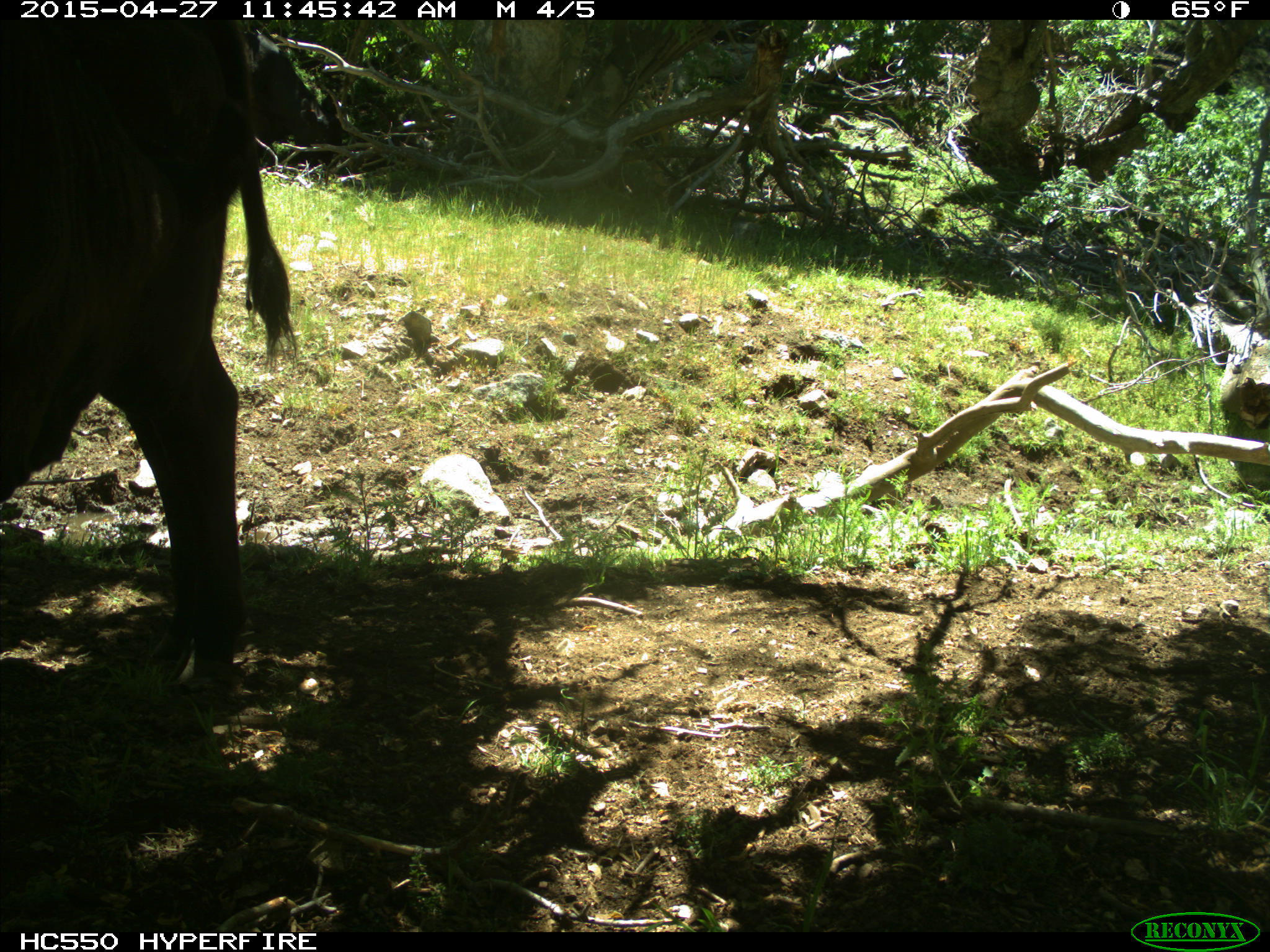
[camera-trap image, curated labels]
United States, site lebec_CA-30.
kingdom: Animalia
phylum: Chordata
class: Mammalia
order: Artiodactyla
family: Bovidae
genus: Bos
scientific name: Bos taurus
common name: domestic cow